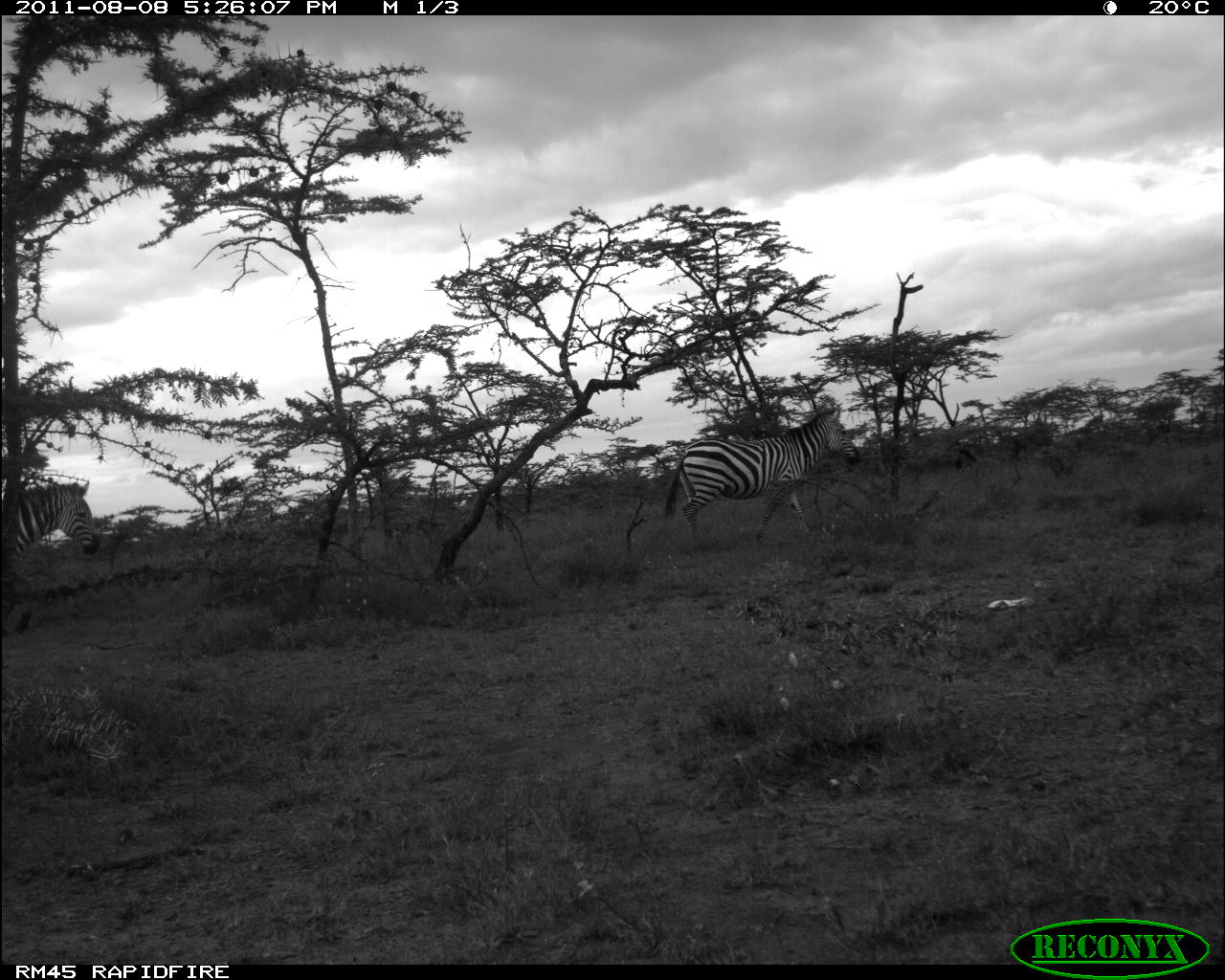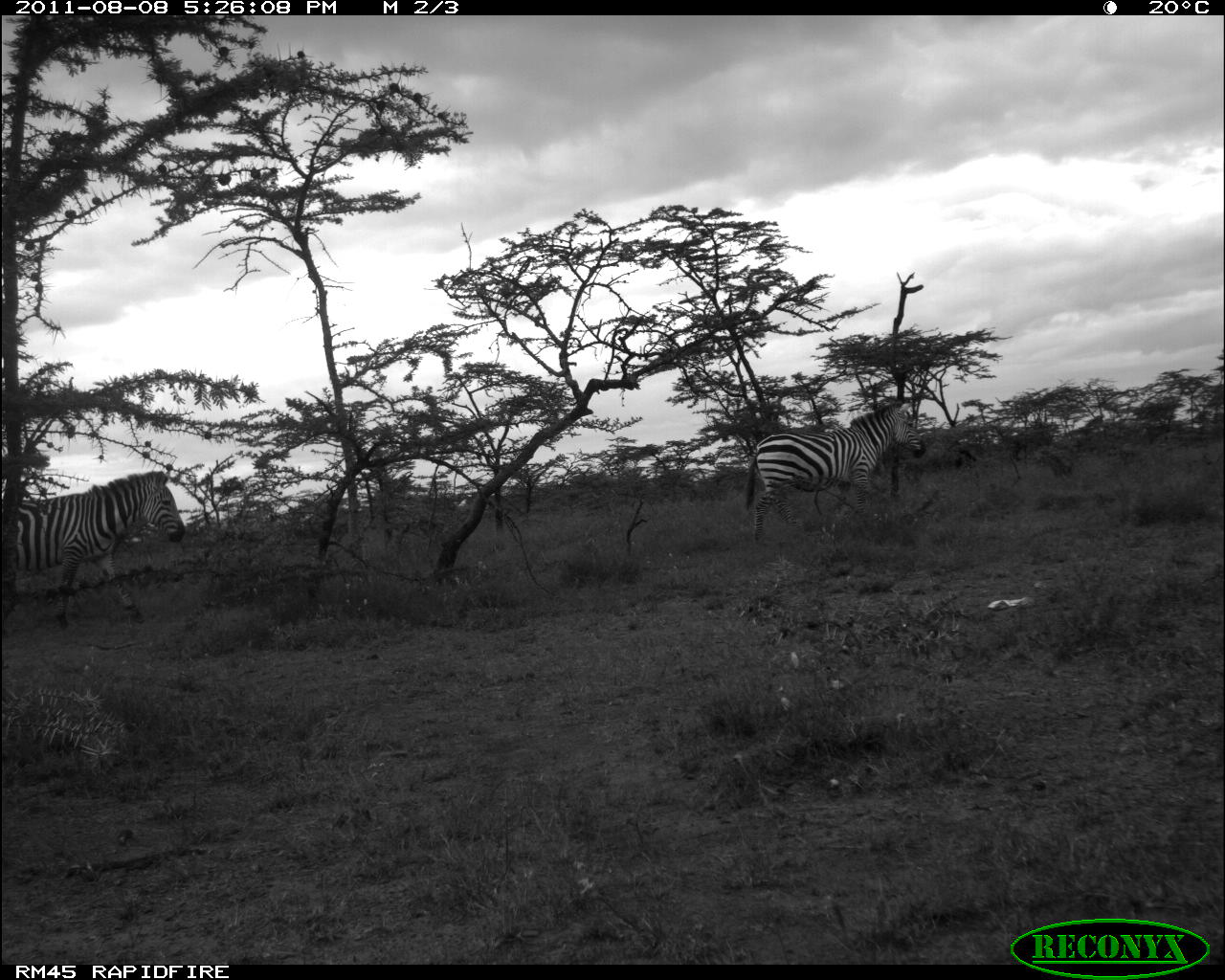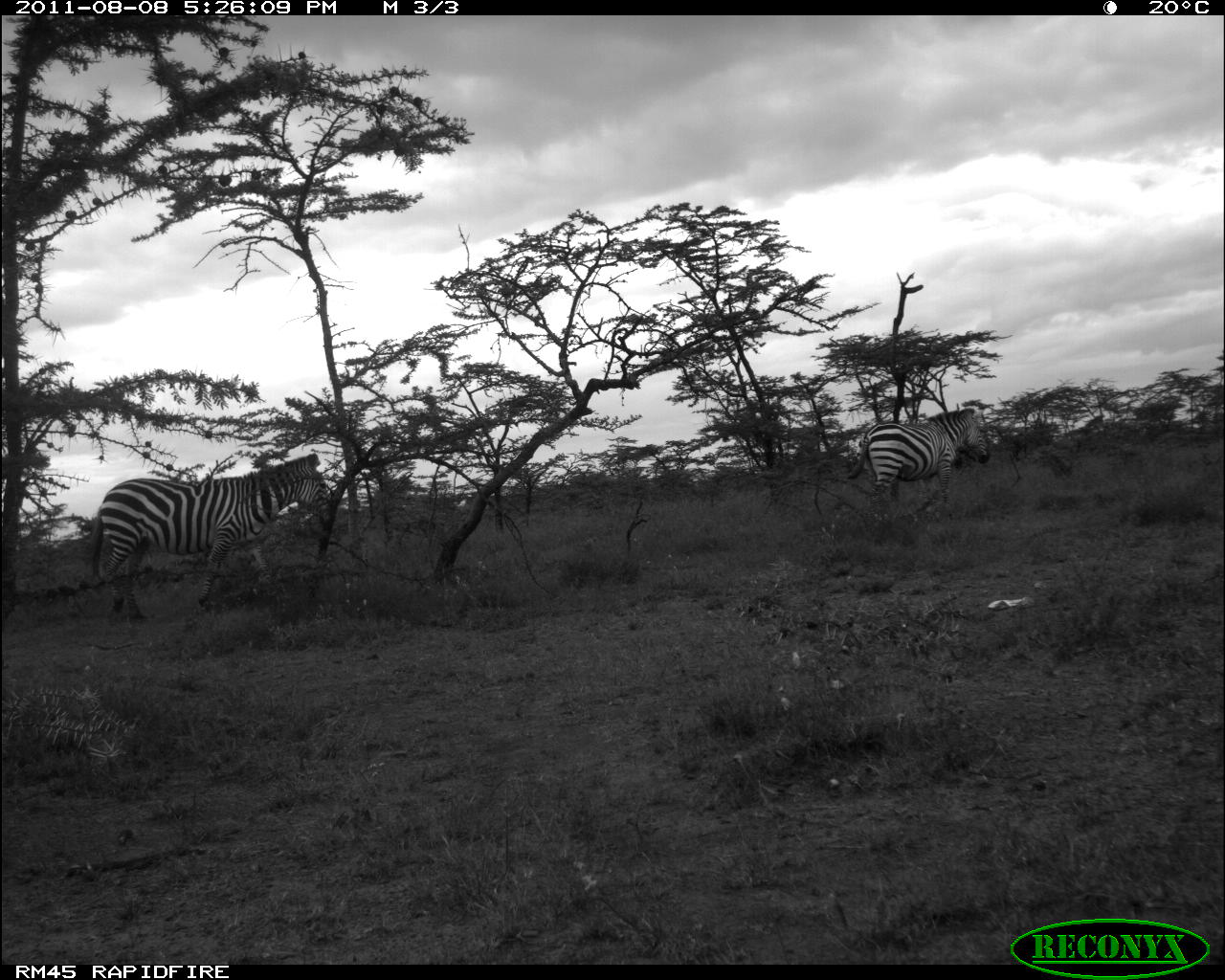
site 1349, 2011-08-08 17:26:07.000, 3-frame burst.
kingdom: Animalia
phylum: Chordata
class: Mammalia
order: Perissodactyla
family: Equidae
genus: Equus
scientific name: Equus quagga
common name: plains zebra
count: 2